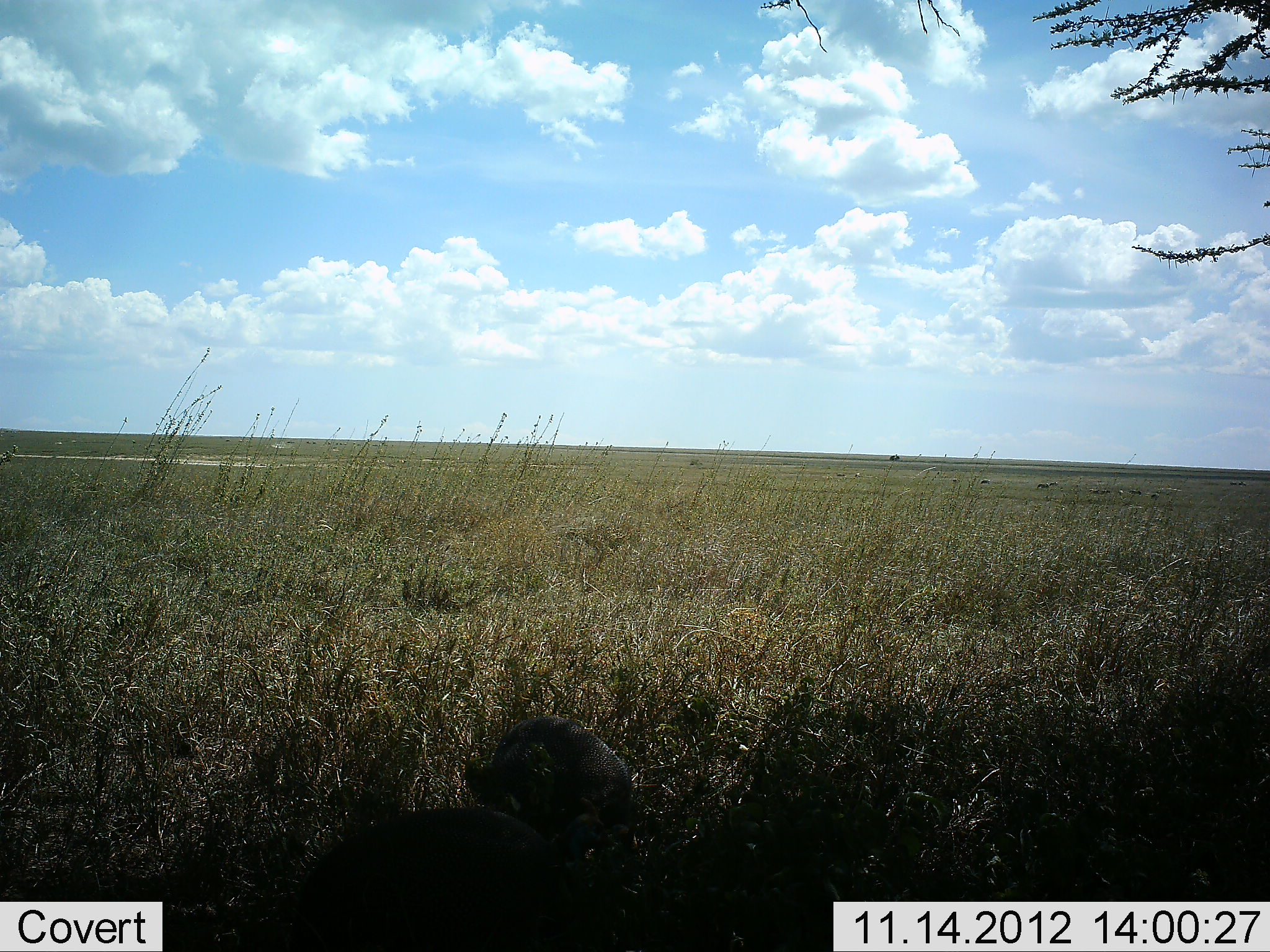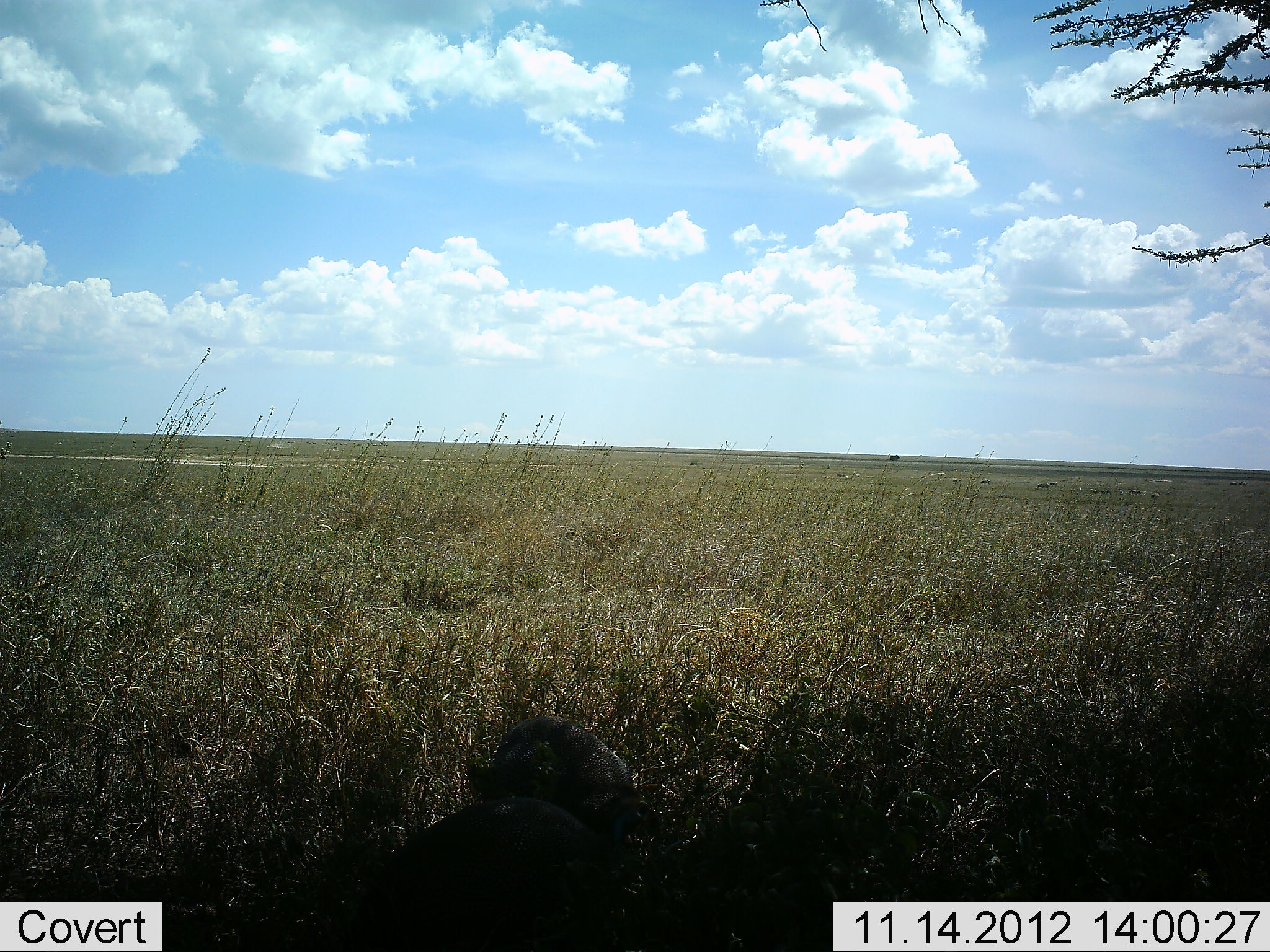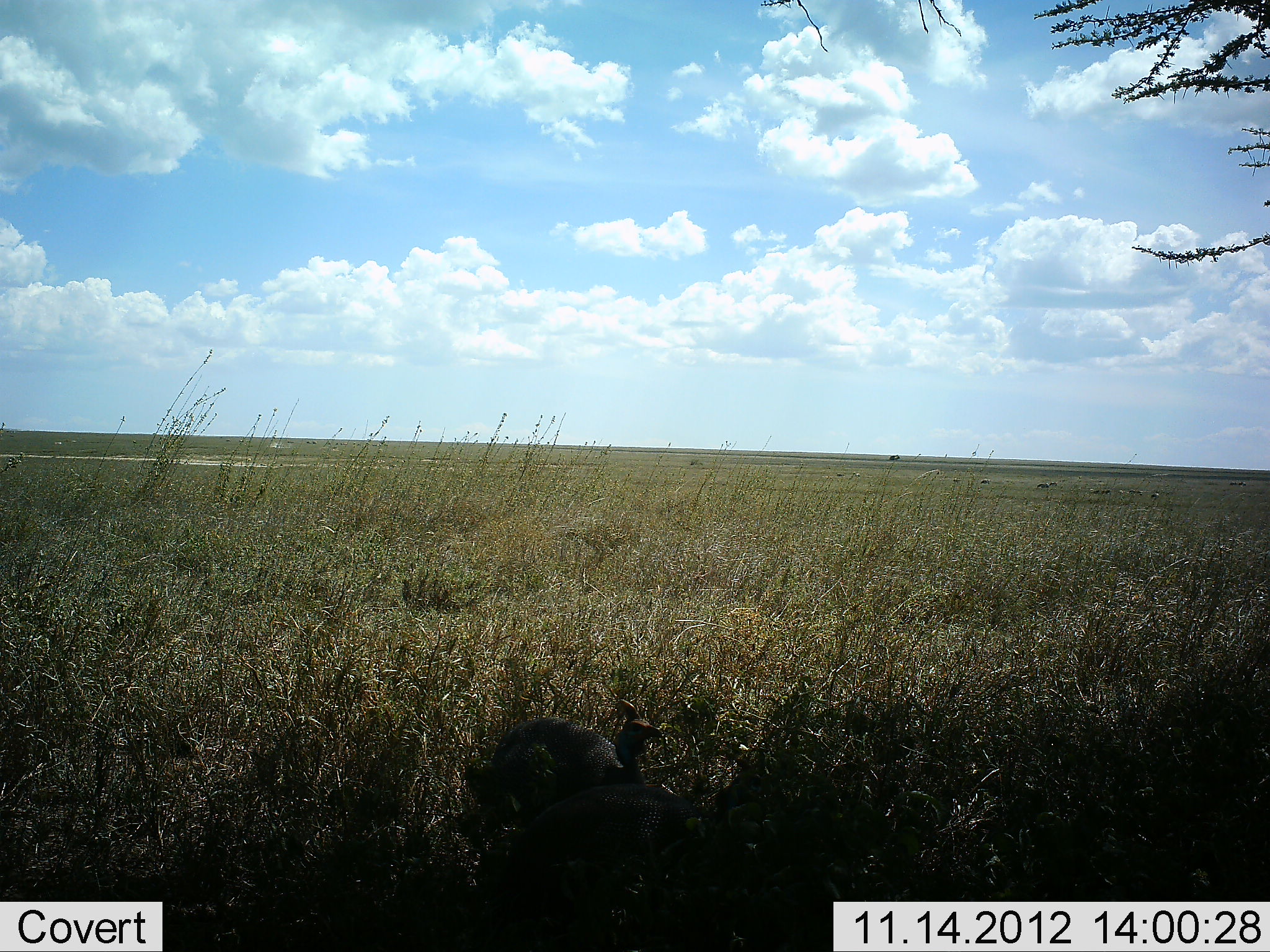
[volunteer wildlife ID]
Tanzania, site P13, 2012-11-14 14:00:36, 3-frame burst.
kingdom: Animalia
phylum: Chordata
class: Aves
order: Galliformes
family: Numididae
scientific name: Numididae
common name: guinea fowl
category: guineafowl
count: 2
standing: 60%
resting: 0%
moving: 30%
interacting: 0%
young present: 0%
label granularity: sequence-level